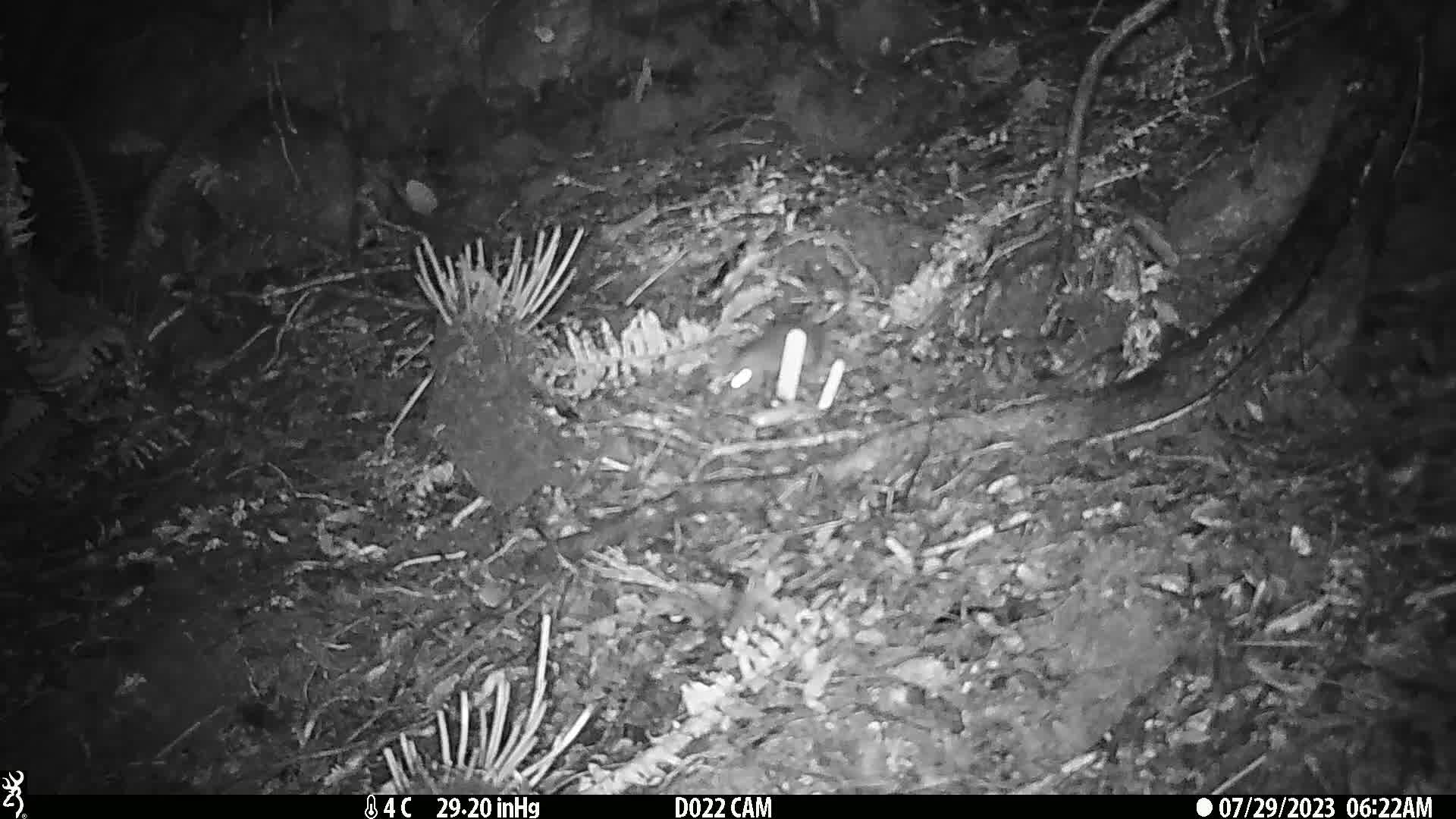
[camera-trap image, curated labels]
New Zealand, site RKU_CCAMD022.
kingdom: Animalia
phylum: Chordata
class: Mammalia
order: Rodentia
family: Muridae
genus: Rattus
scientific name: Rattus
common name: rat